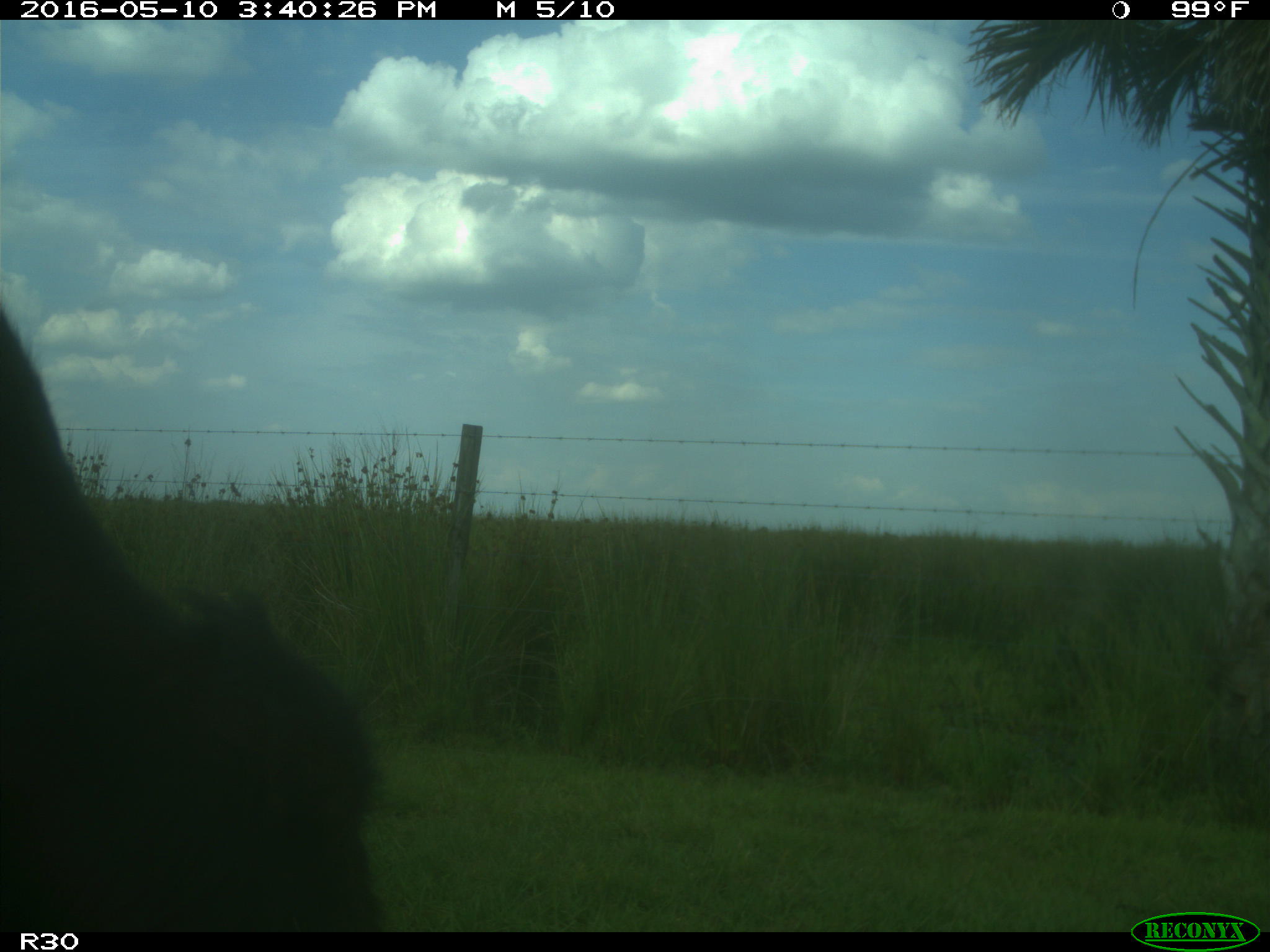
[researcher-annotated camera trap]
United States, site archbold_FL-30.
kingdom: Animalia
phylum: Chordata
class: Mammalia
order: Artiodactyla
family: Bovidae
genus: Bos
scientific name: Bos taurus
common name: domestic cow